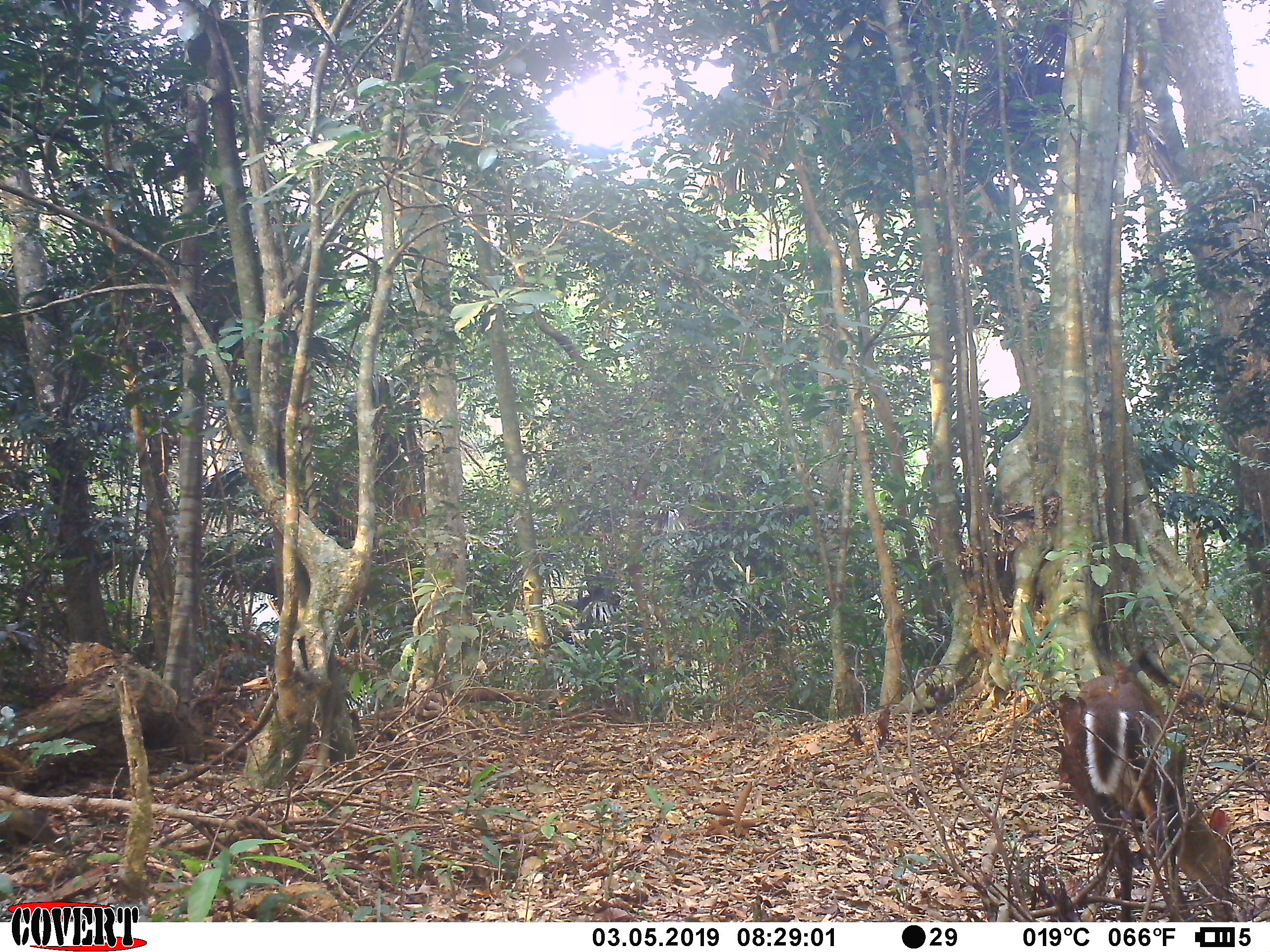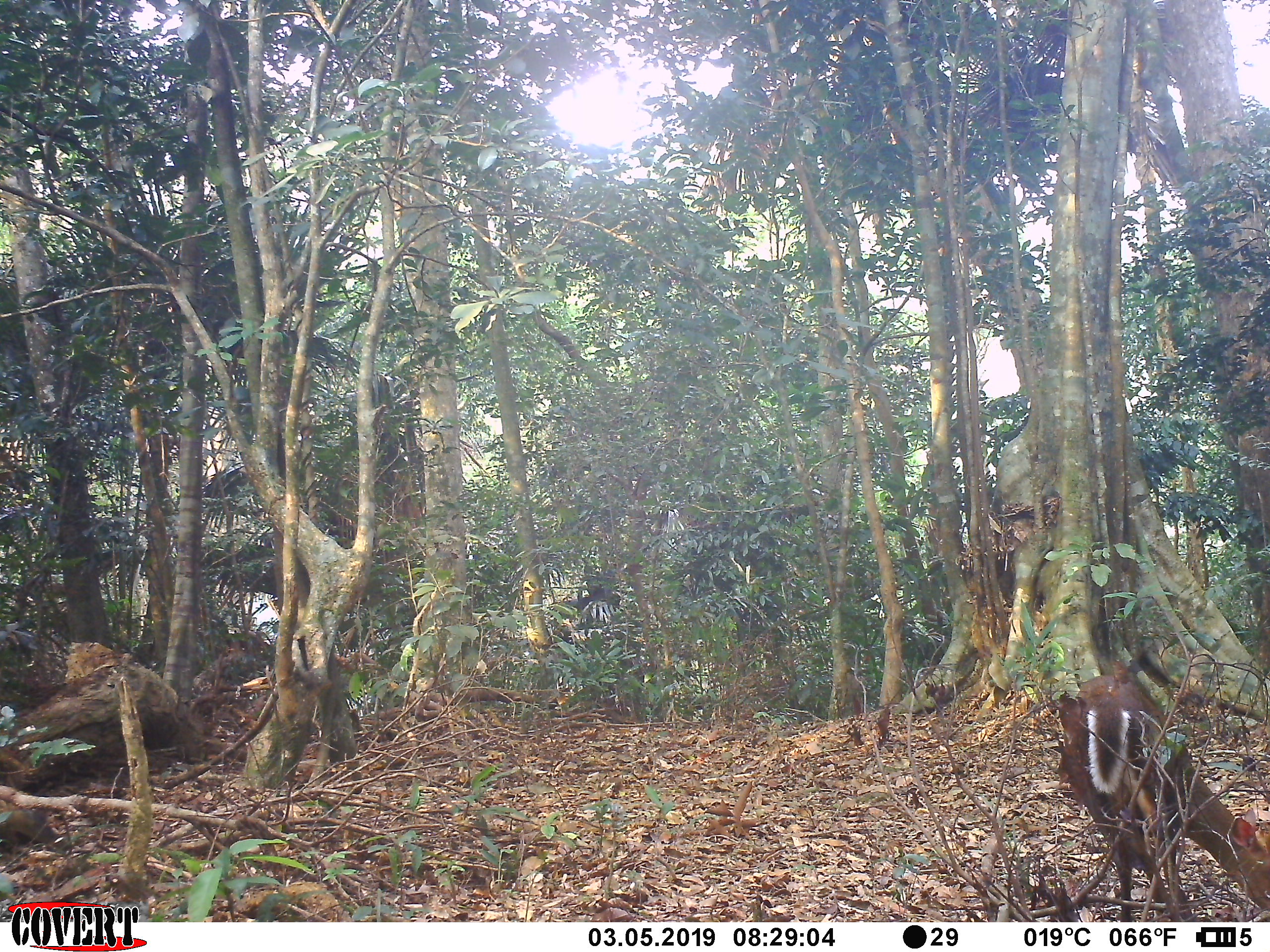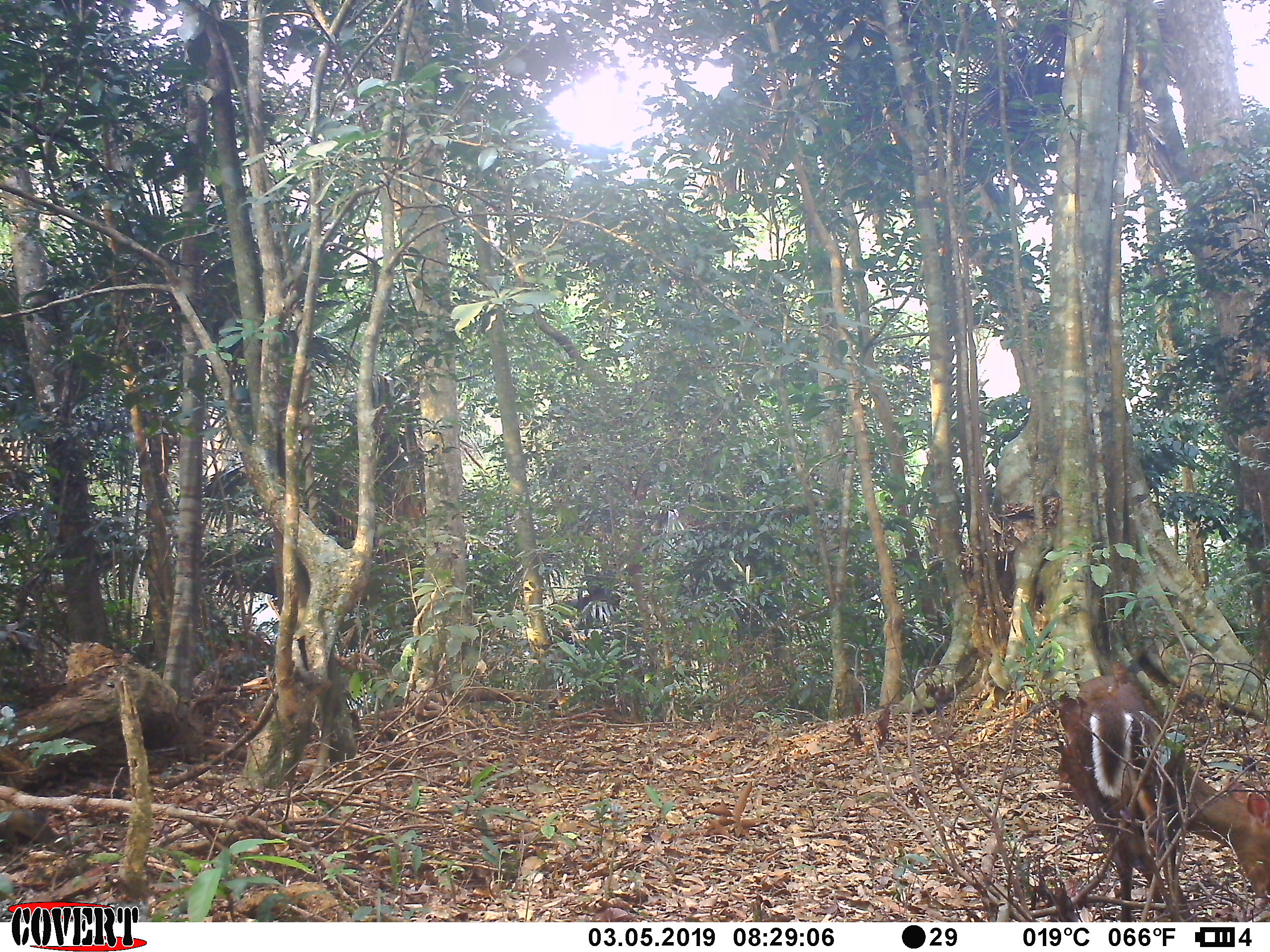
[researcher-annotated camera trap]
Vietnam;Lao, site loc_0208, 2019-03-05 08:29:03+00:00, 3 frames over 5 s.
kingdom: Animalia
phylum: Chordata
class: Mammalia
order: Artiodactyla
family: Cervidae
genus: Muntiacus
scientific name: Muntiacus rooseveltorum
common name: roosevelt's muntjac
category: roosevelts muntjac group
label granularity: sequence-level